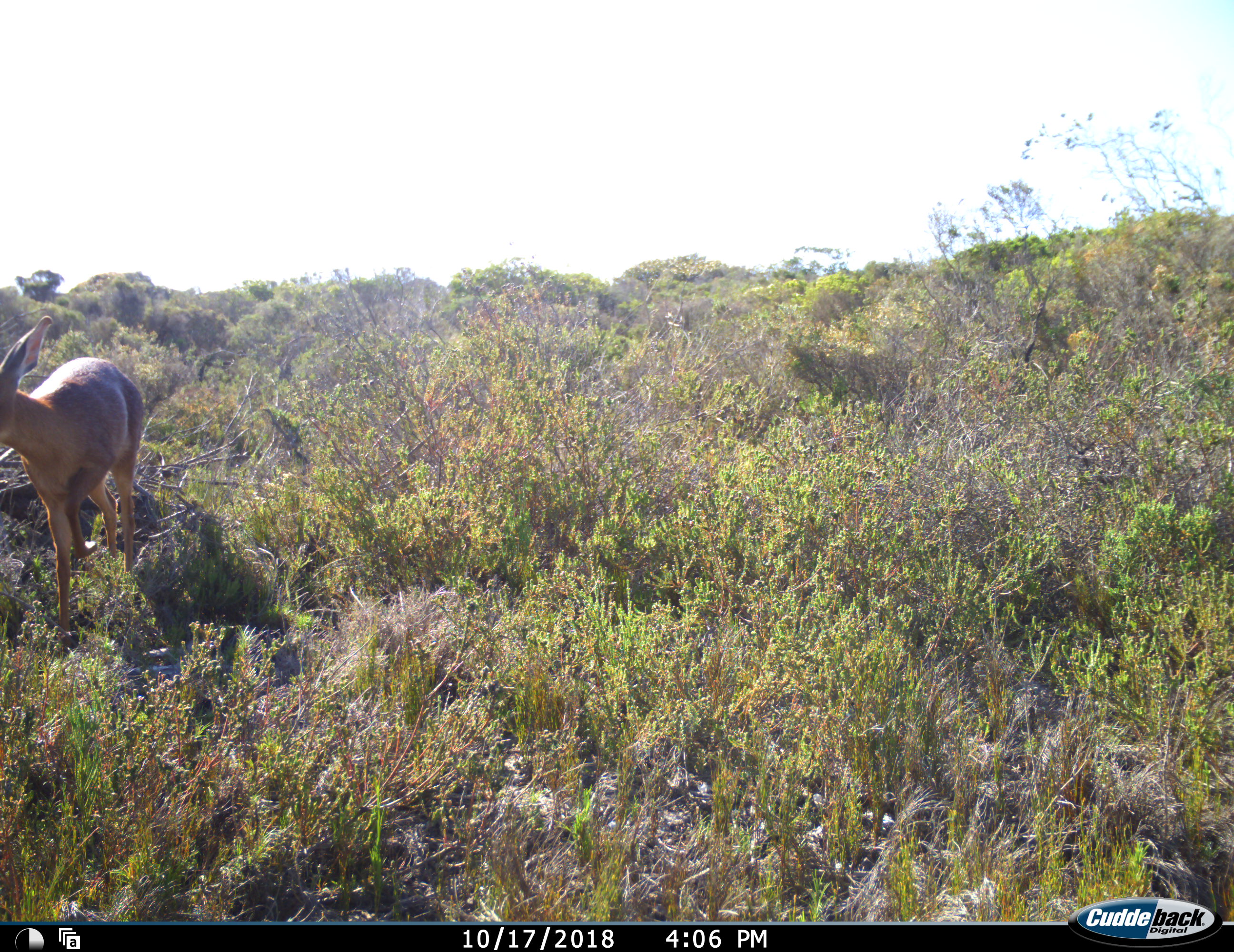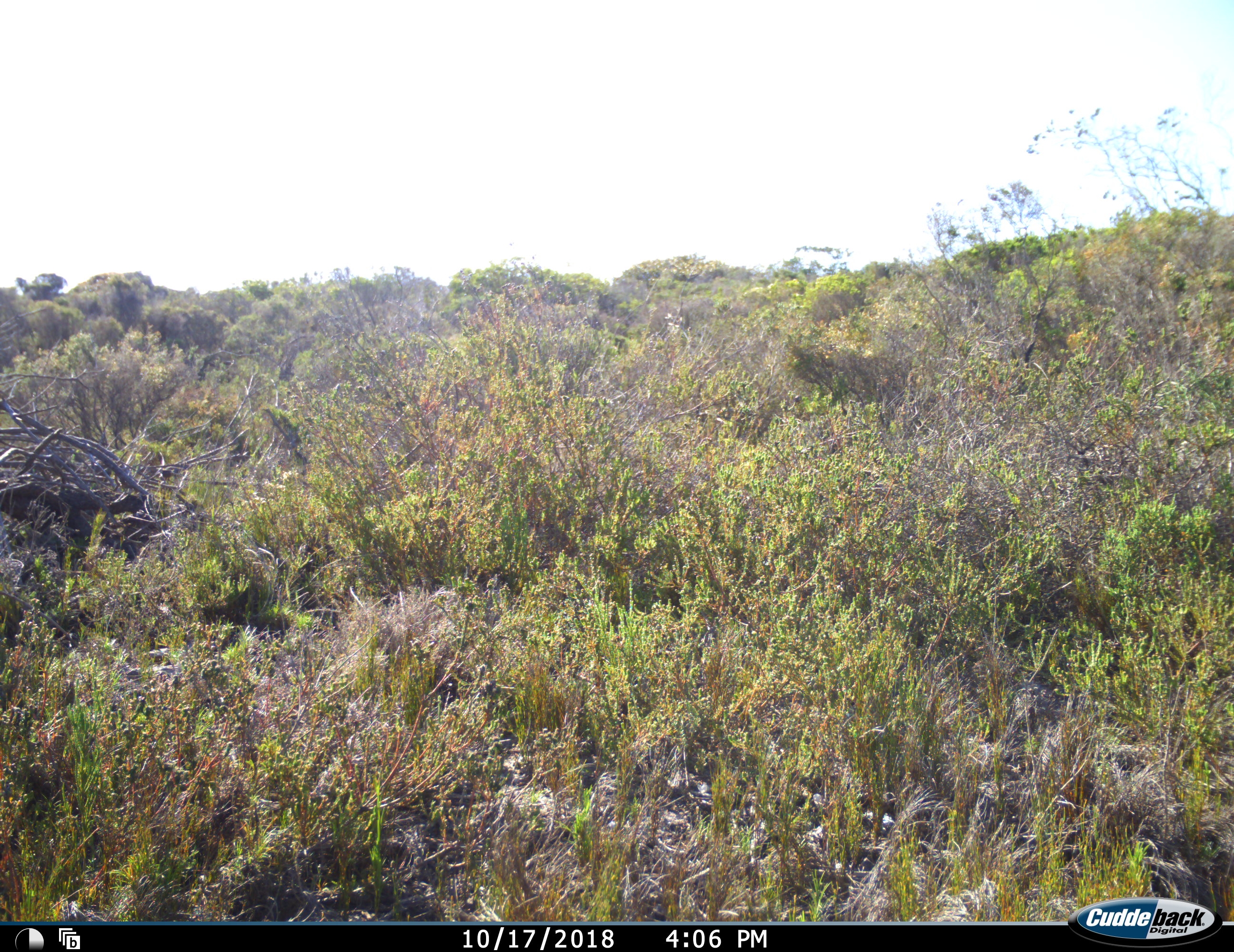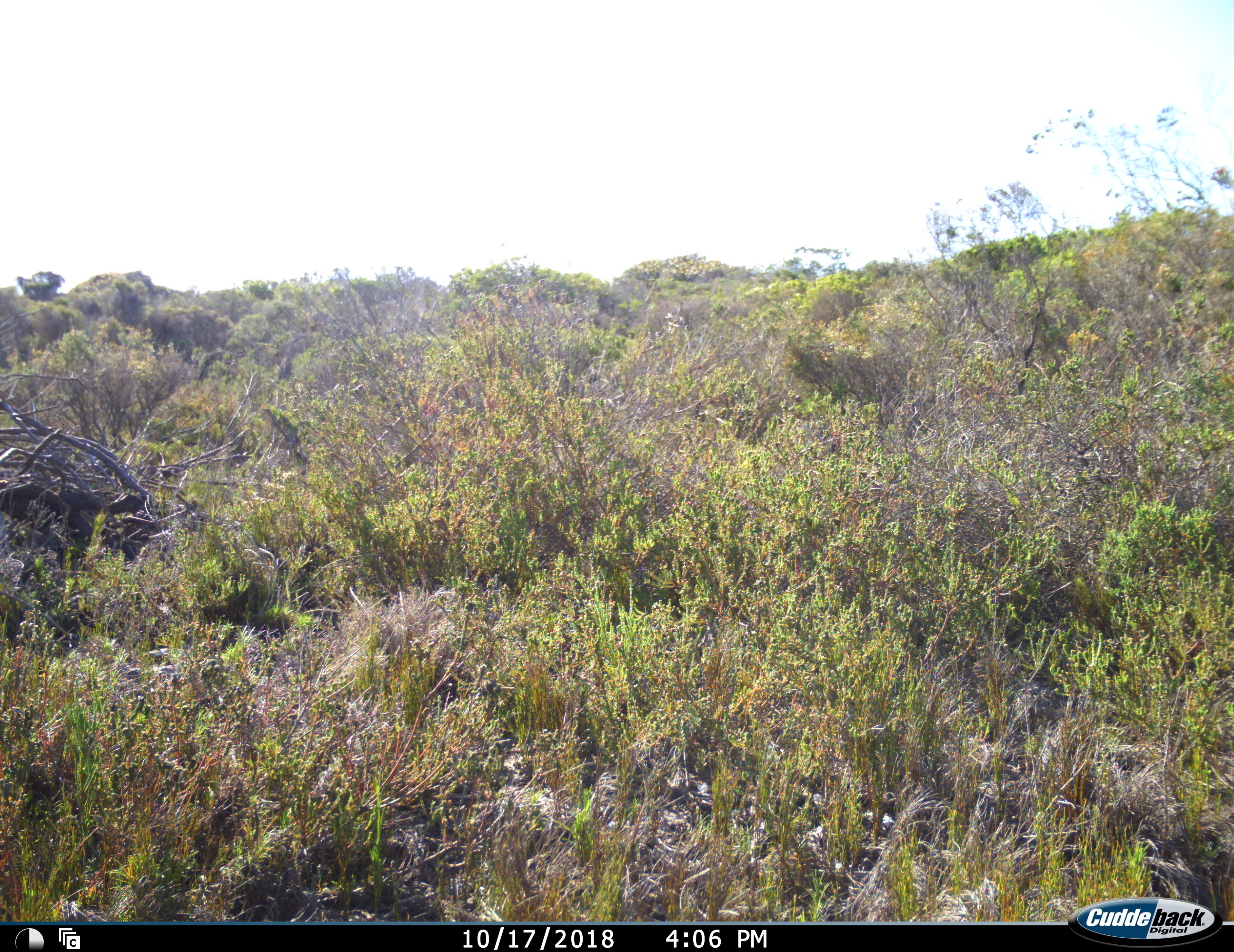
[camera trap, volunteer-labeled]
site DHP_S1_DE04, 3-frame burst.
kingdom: Animalia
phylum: Chordata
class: Mammalia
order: Artiodactyla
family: Bovidae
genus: Raphicerus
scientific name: Raphicerus melanotis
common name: grysbok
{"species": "grysbok (Raphicerus melanotis)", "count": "1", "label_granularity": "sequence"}